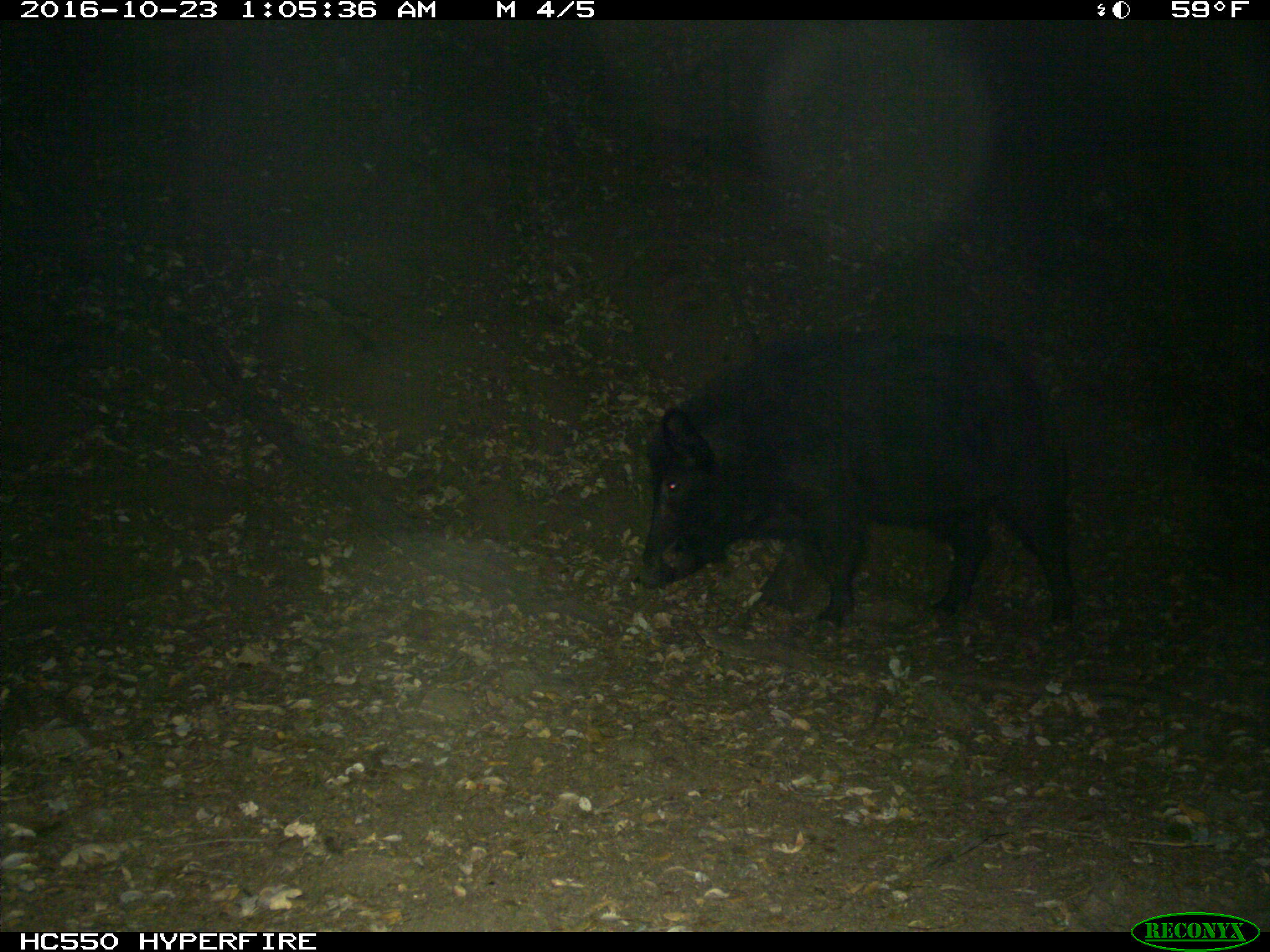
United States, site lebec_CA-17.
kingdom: Animalia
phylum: Chordata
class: Mammalia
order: Artiodactyla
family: Suidae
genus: Sus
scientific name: Sus scrofa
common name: wild boar